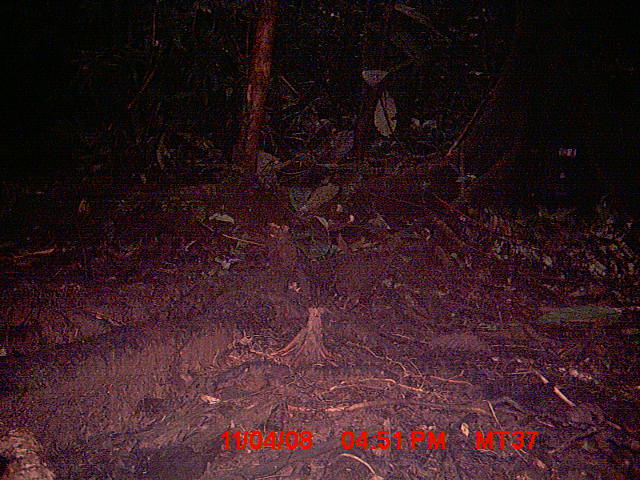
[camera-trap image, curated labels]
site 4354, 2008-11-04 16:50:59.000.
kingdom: Animalia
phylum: Chordata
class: Aves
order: Cuculiformes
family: Cuculidae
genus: Coua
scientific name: Coua serriana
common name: red-breasted coua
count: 1